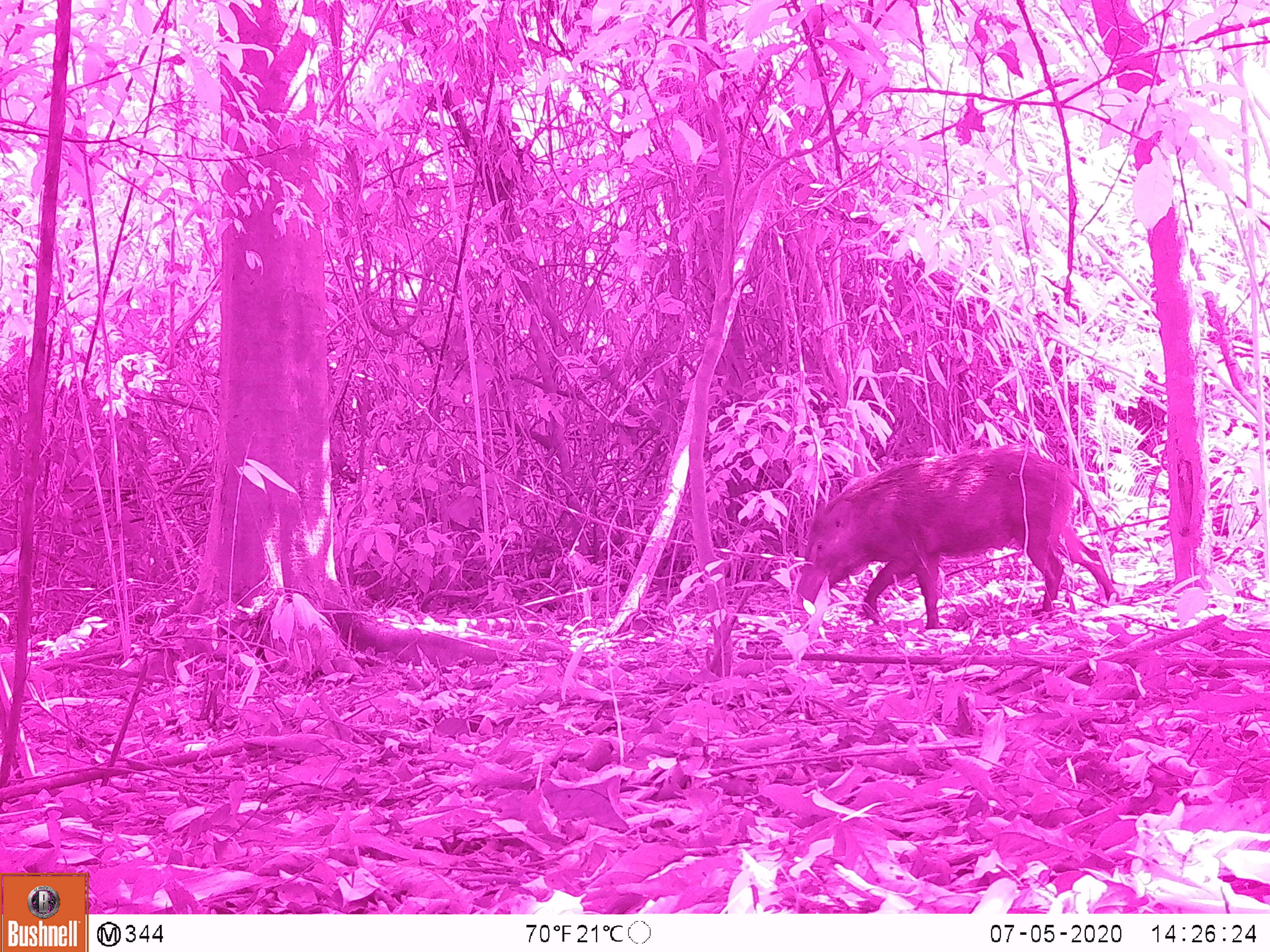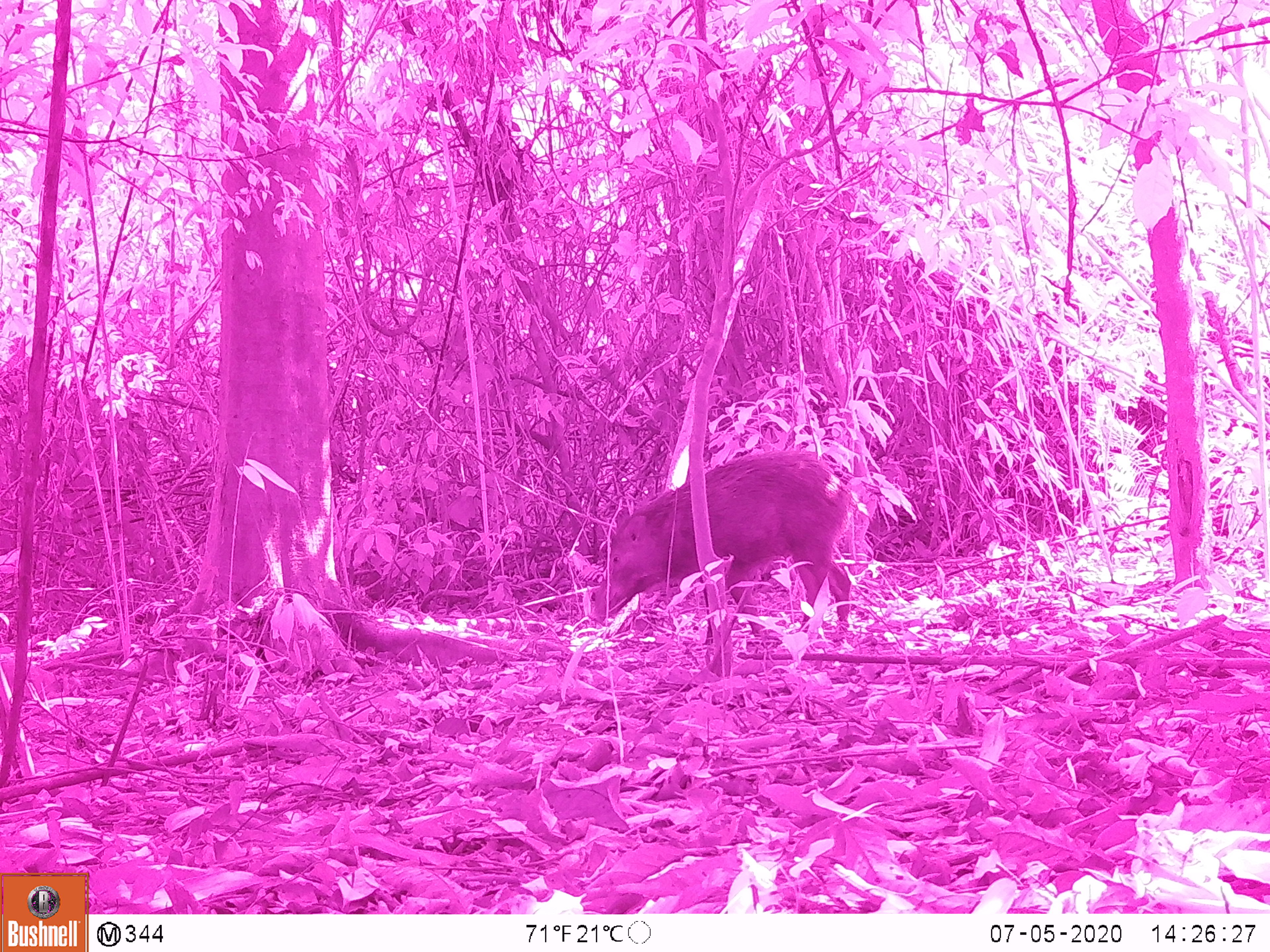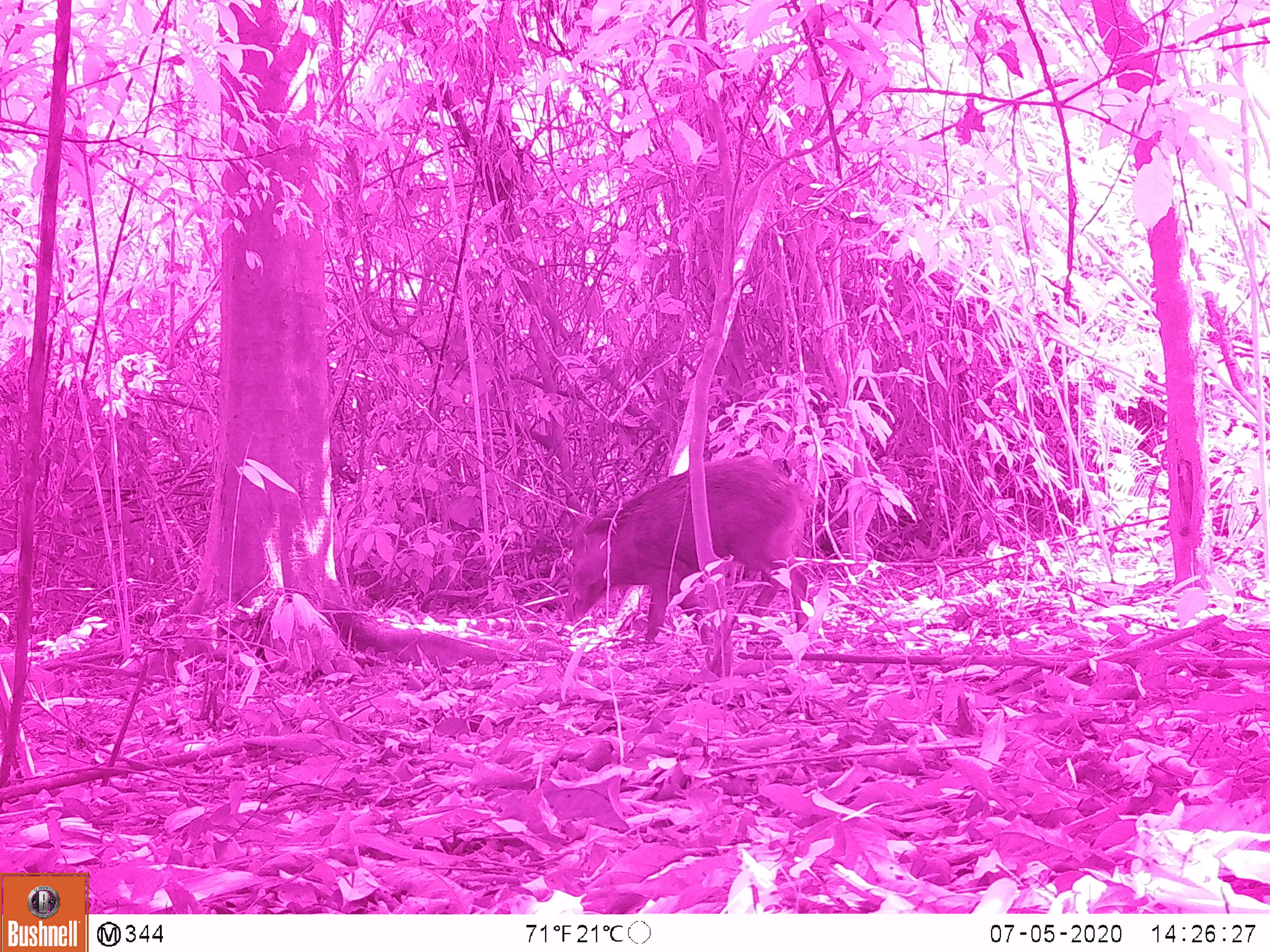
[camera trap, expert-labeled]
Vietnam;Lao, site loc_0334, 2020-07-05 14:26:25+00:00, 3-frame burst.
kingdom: Animalia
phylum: Chordata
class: Mammalia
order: Artiodactyla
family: Suidae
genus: Sus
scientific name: Sus scrofa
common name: eurasian wild pig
Eurasian wild pig (Sus scrofa). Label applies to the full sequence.